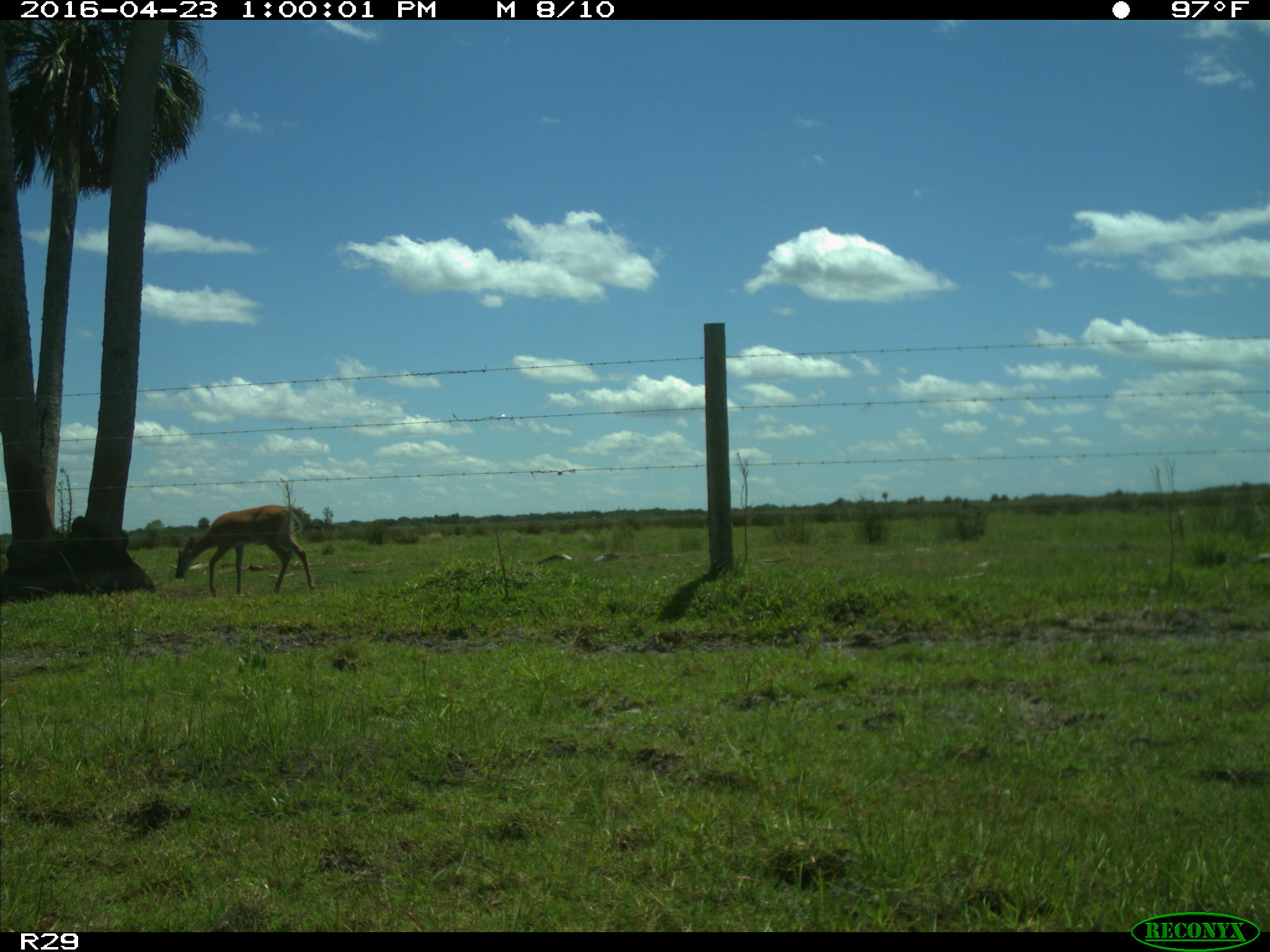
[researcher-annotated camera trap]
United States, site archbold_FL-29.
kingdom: Animalia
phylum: Chordata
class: Mammalia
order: Artiodactyla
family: Cervidae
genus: Odocoileus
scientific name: Odocoileus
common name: deer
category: unidentified deer